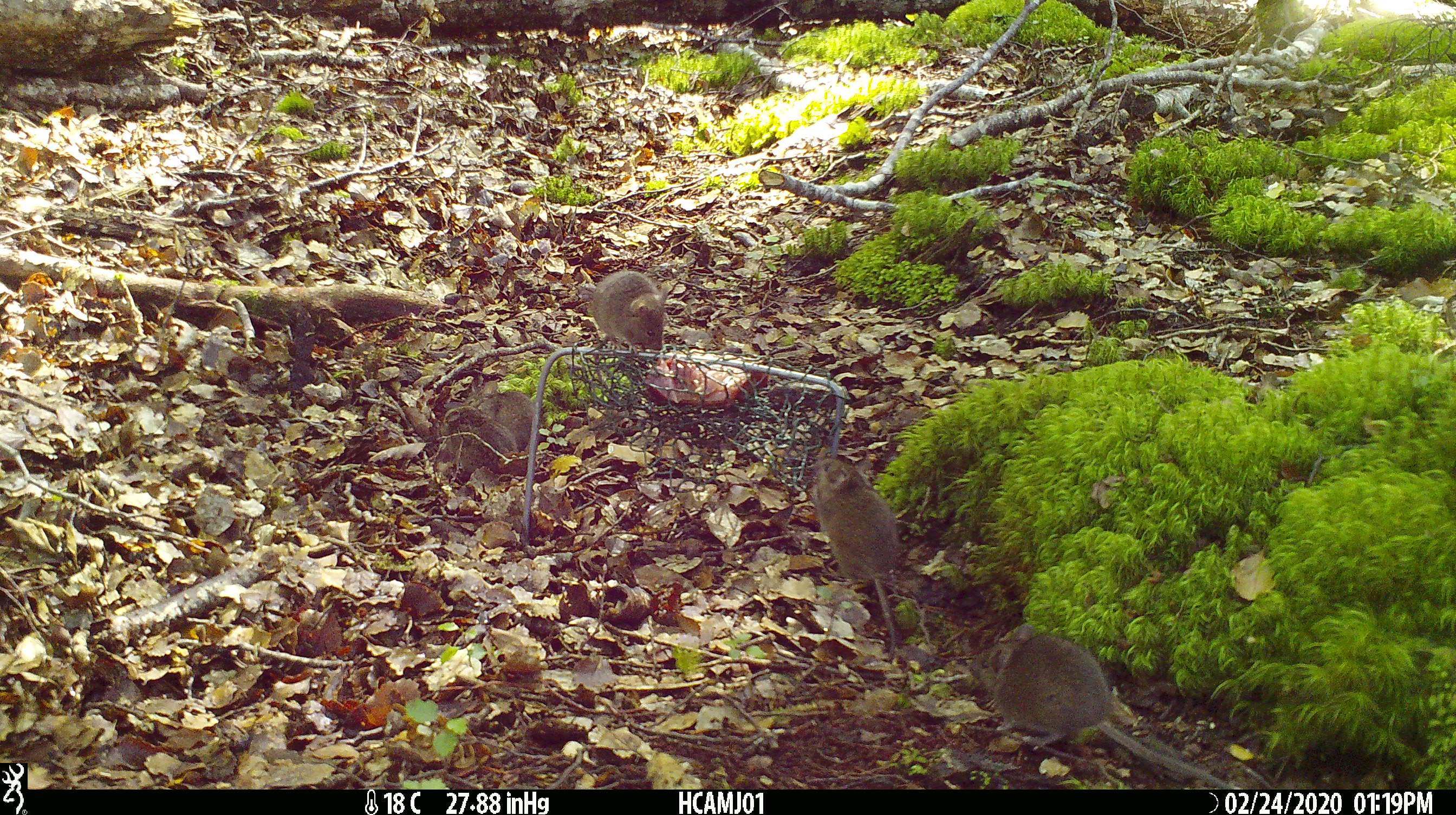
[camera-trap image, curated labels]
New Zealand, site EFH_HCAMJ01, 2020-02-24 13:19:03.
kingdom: Animalia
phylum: Chordata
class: Mammalia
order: Rodentia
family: Muridae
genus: Mus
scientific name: Mus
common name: mouse